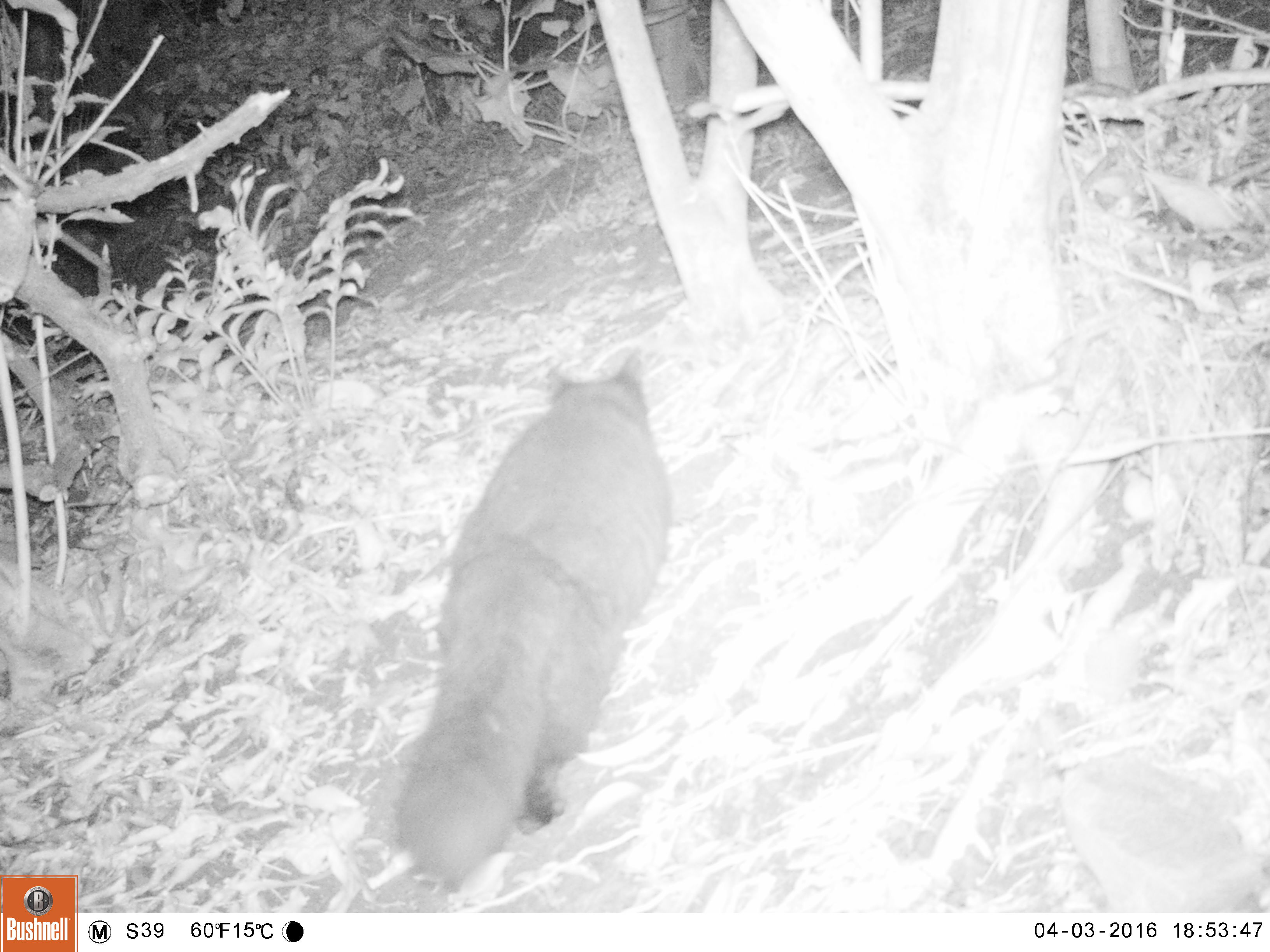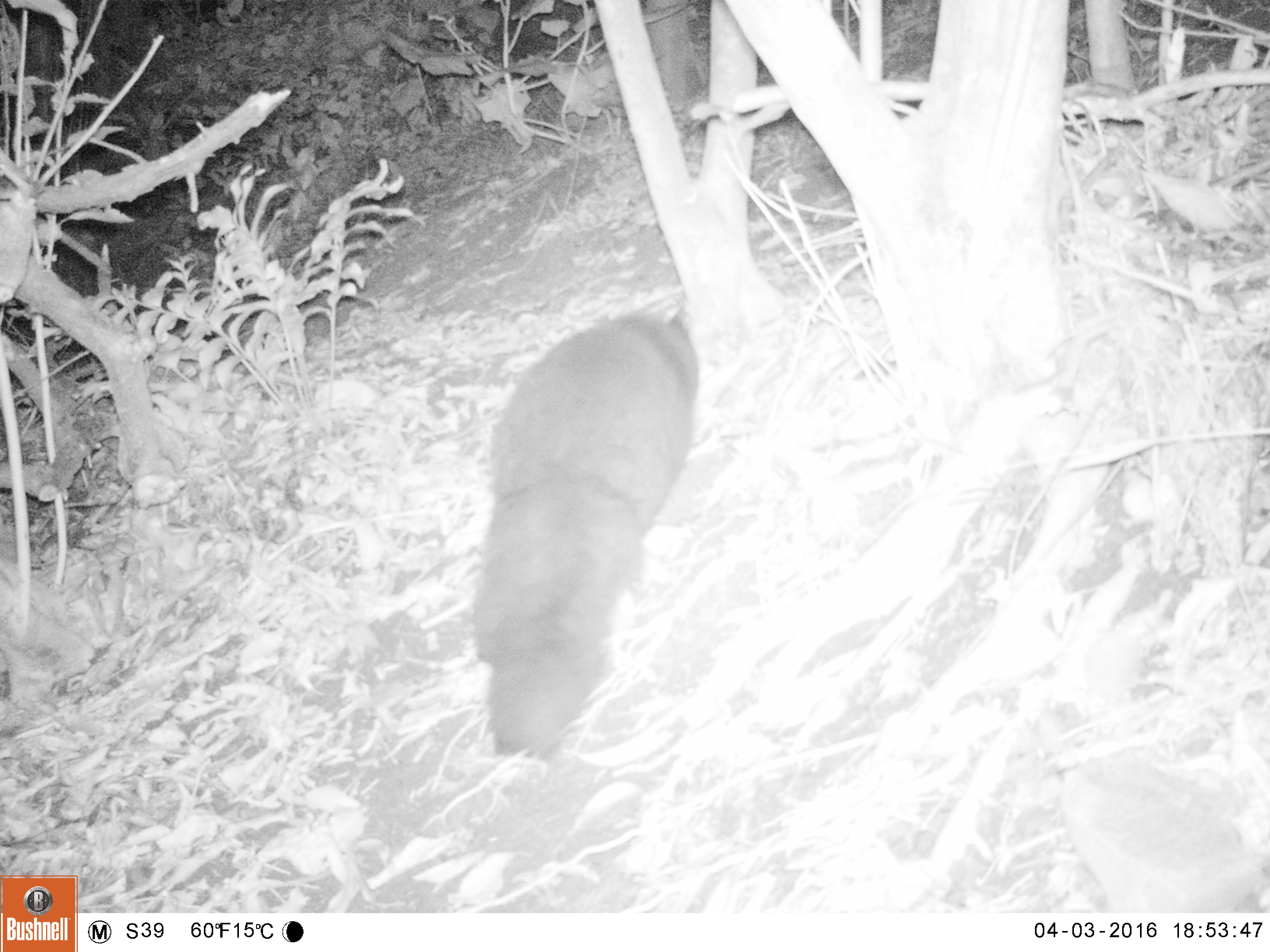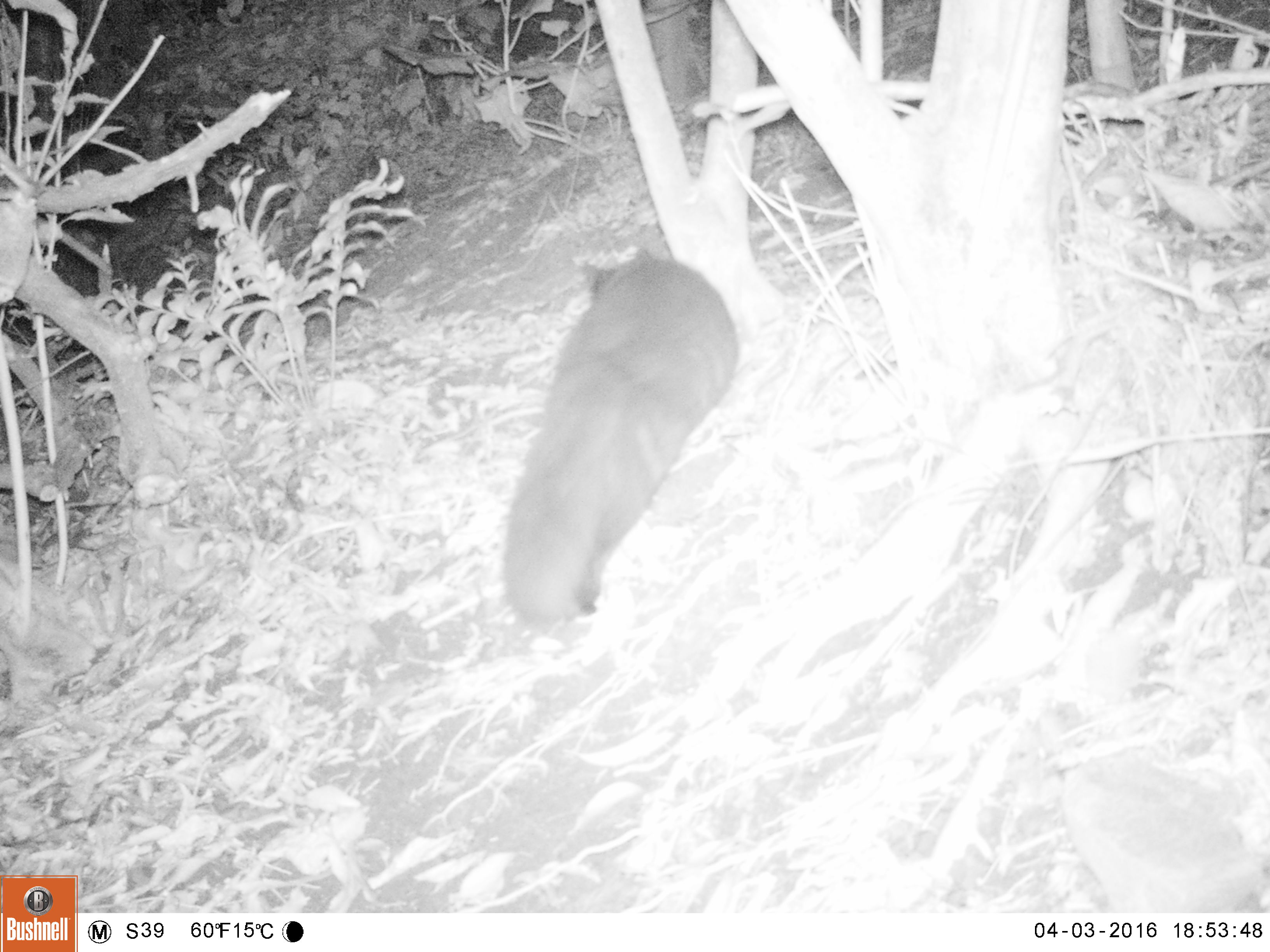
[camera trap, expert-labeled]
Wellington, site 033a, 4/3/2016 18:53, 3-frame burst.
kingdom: Animalia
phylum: Chordata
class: Mammalia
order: Carnivora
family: Felidae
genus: Felis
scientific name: Felis catus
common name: cat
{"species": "cat (Felis catus)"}